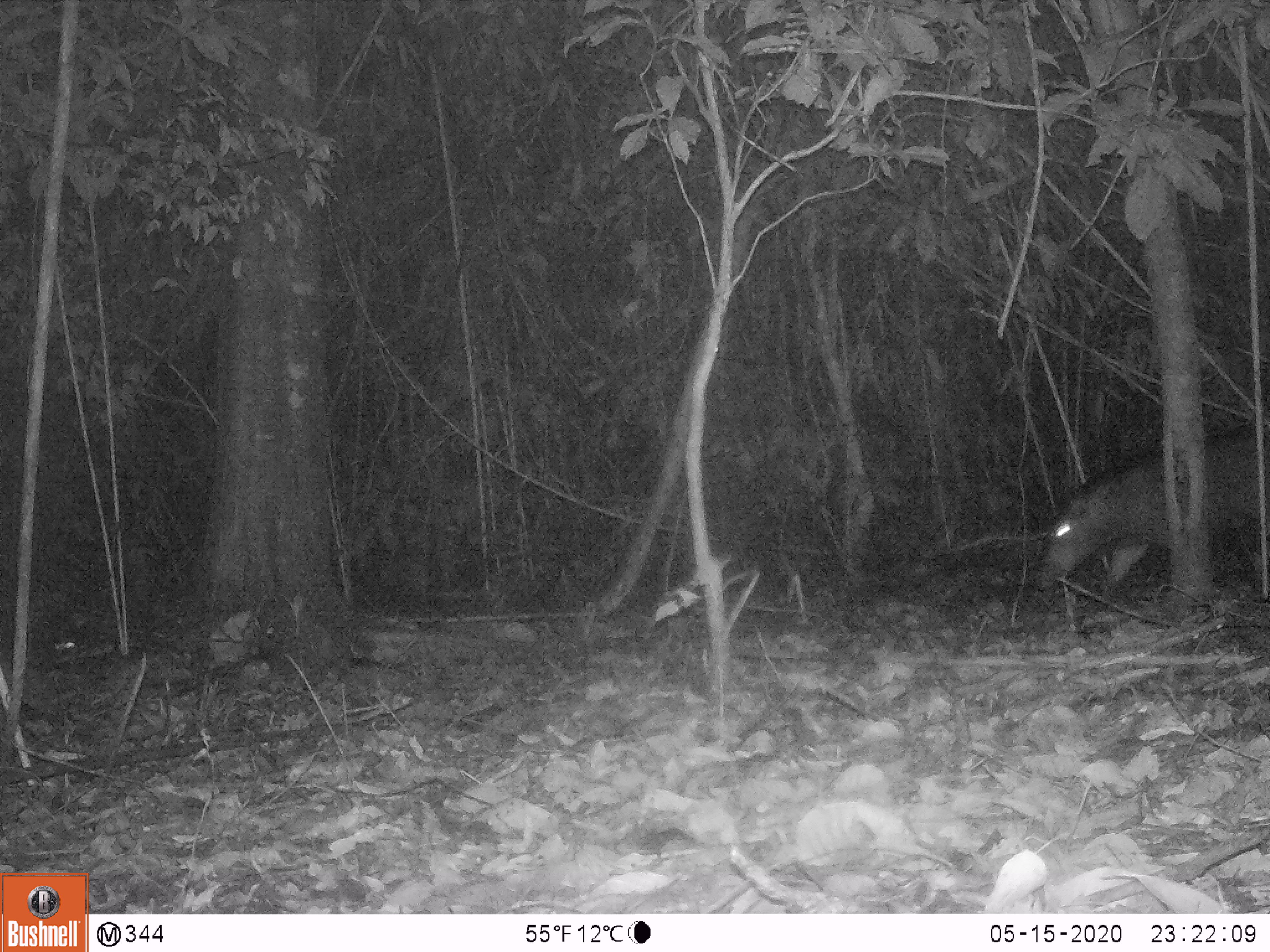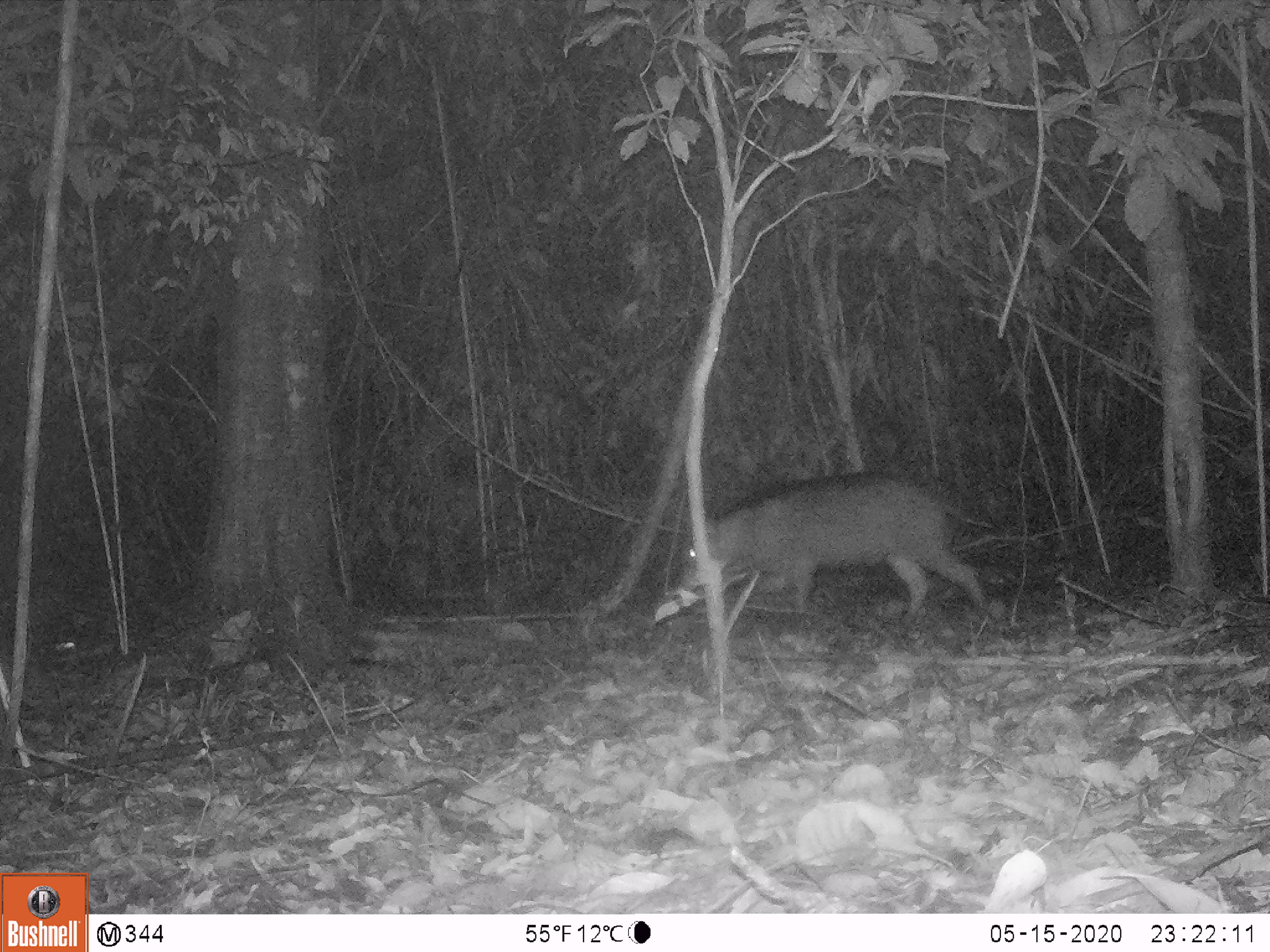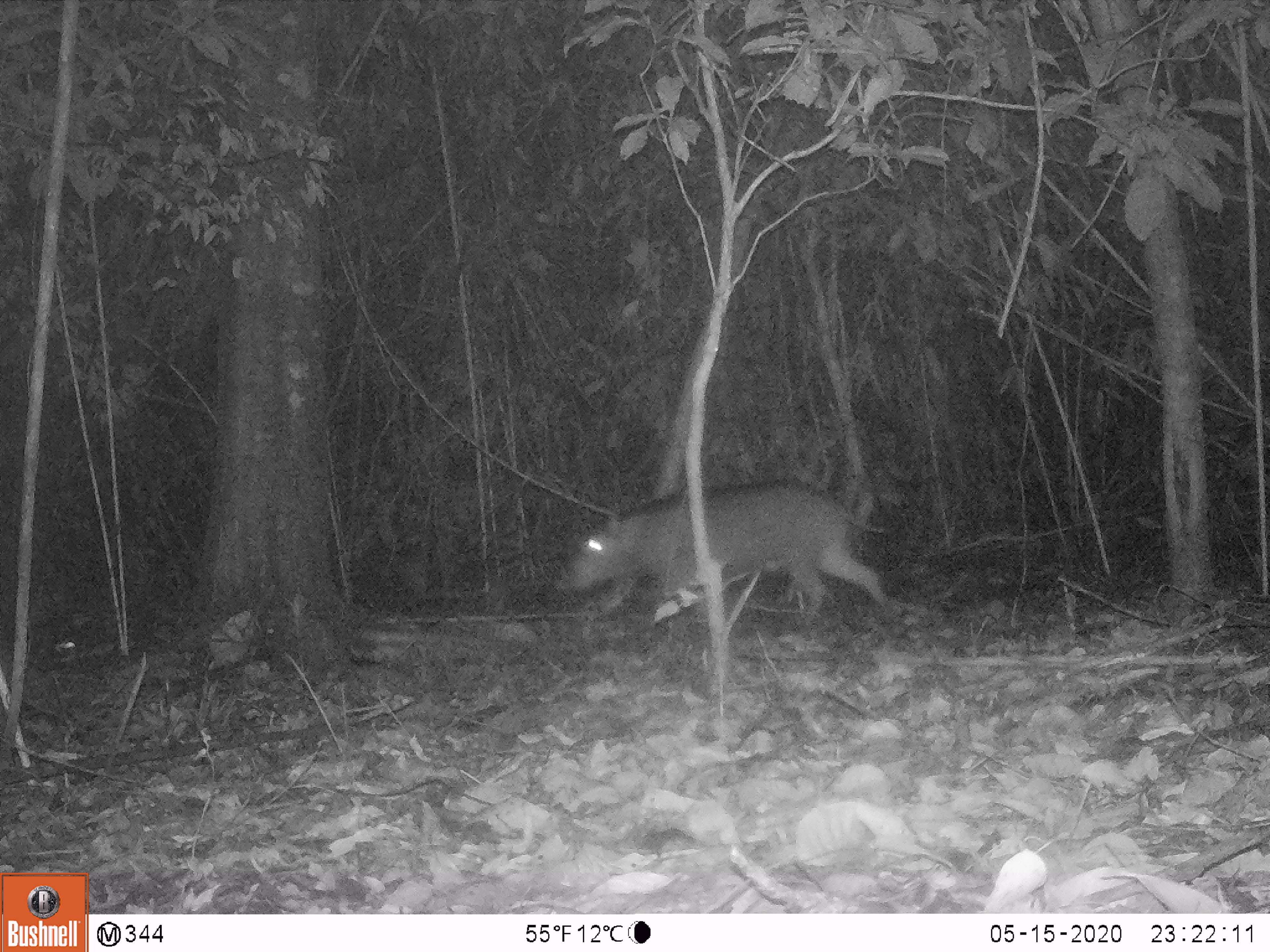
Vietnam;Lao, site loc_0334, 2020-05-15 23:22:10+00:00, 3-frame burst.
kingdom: Animalia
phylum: Chordata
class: Mammalia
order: Artiodactyla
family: Suidae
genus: Sus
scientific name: Sus scrofa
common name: eurasian wild pig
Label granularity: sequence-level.